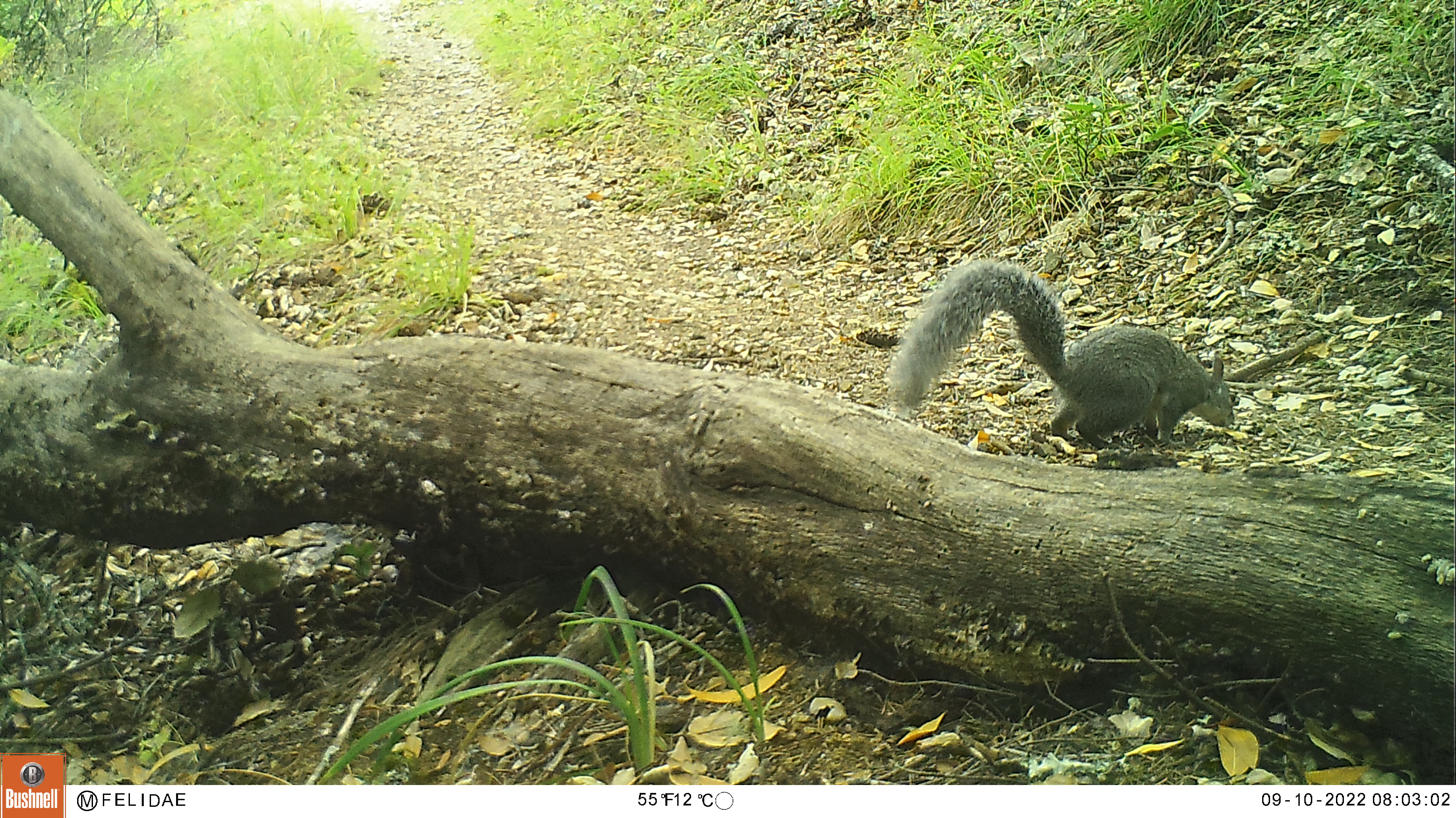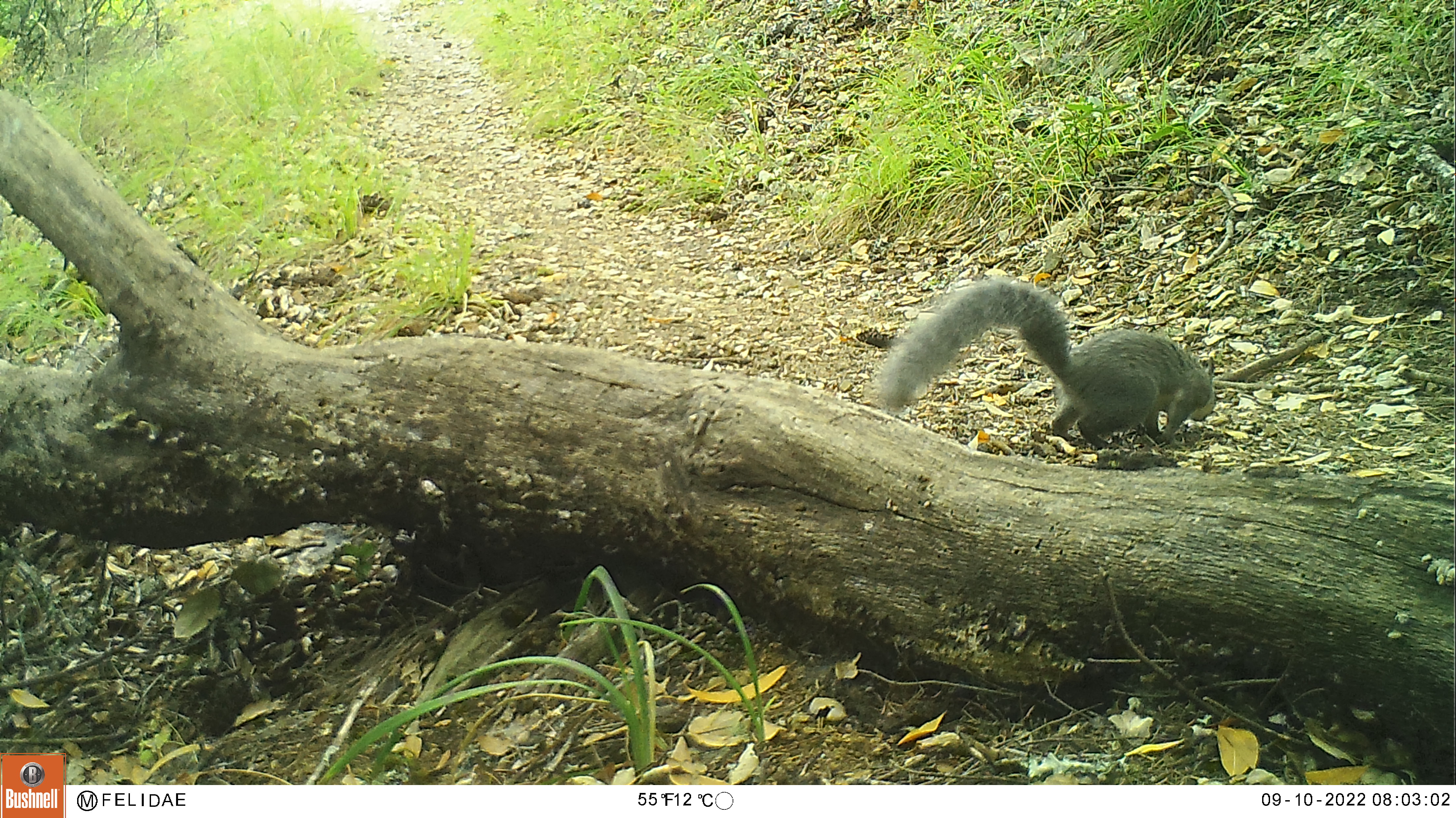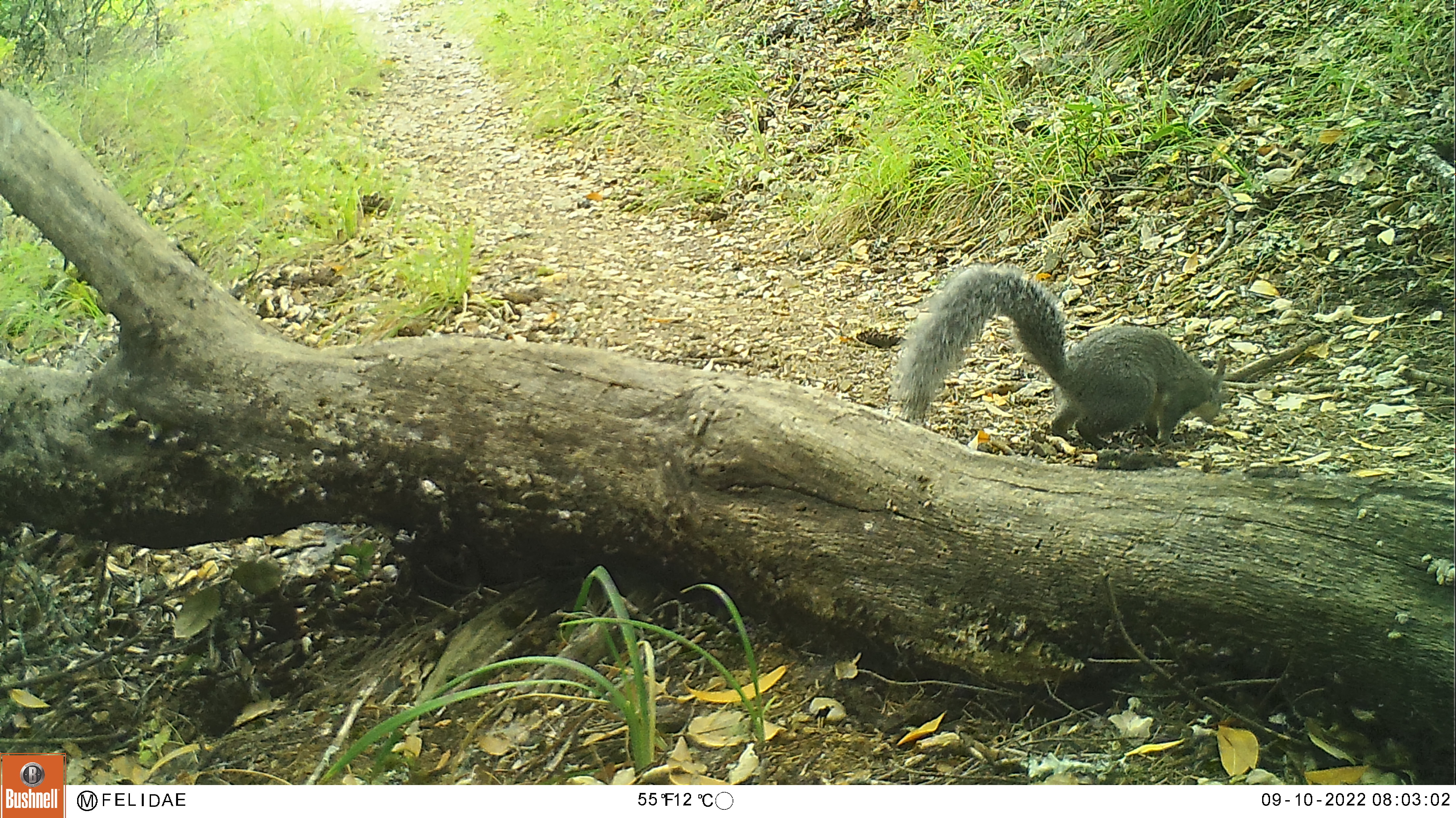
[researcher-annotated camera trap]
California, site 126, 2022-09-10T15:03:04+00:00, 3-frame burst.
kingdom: Animalia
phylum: Chordata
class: Mammalia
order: Rodentia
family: Sciuridae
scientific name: Sciuridae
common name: squirrel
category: unknown squirrel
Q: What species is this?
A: Unknown squirrel (squirrel) (Sciuridae).